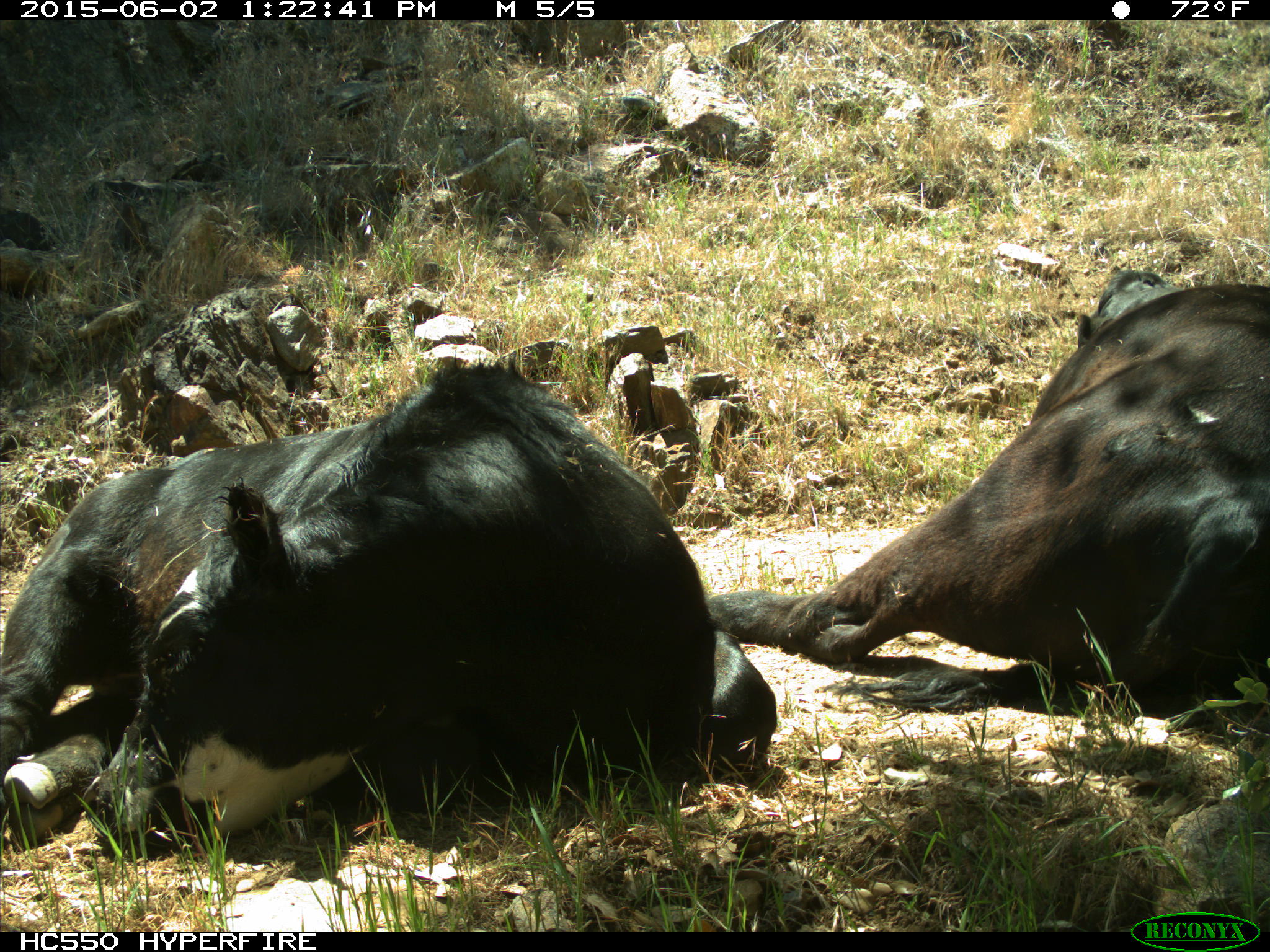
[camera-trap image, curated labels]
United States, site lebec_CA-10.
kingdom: Animalia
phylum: Chordata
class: Mammalia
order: Artiodactyla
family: Bovidae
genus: Bos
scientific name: Bos taurus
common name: domestic cow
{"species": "Bos taurus (domestic cow)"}